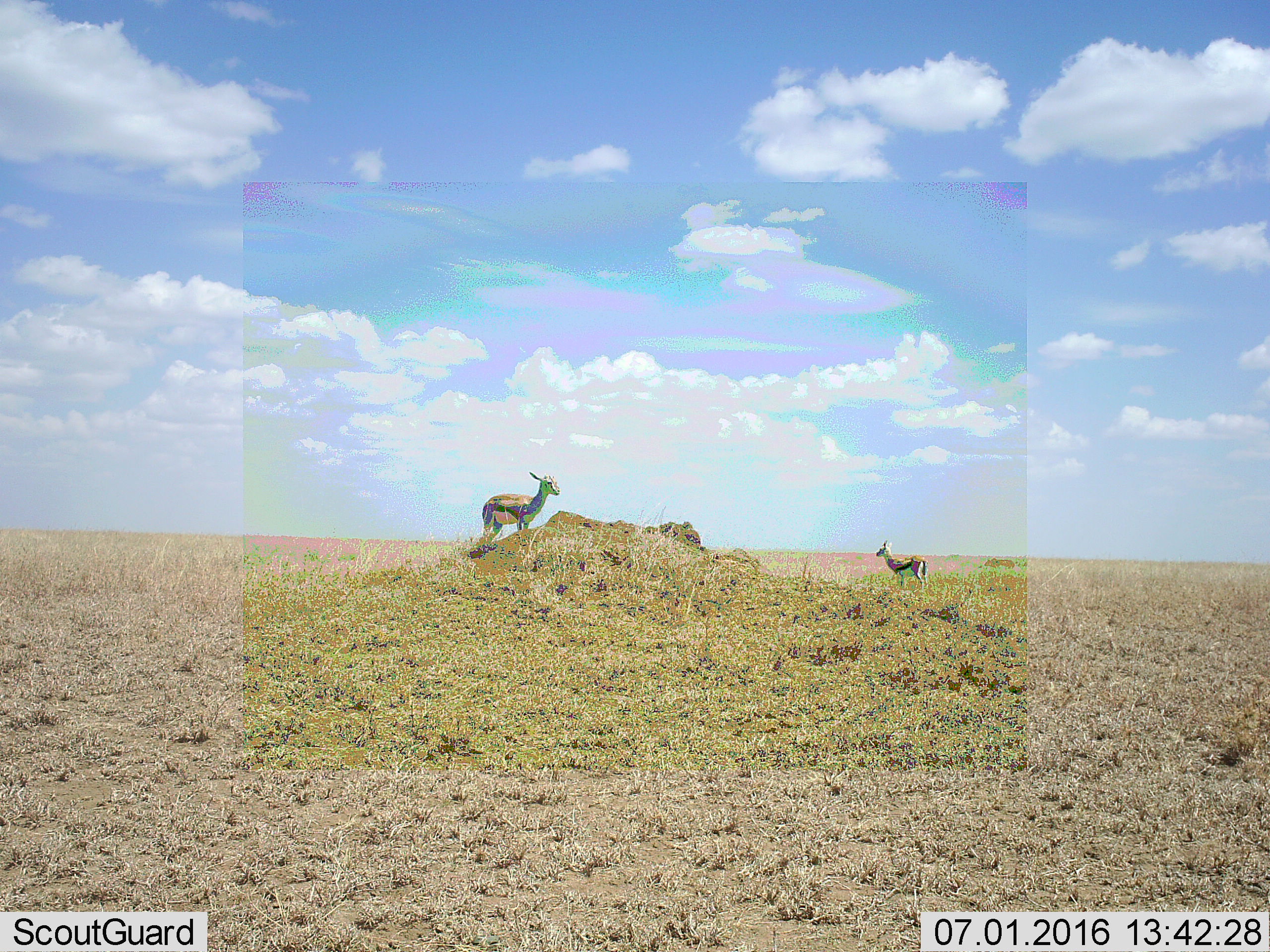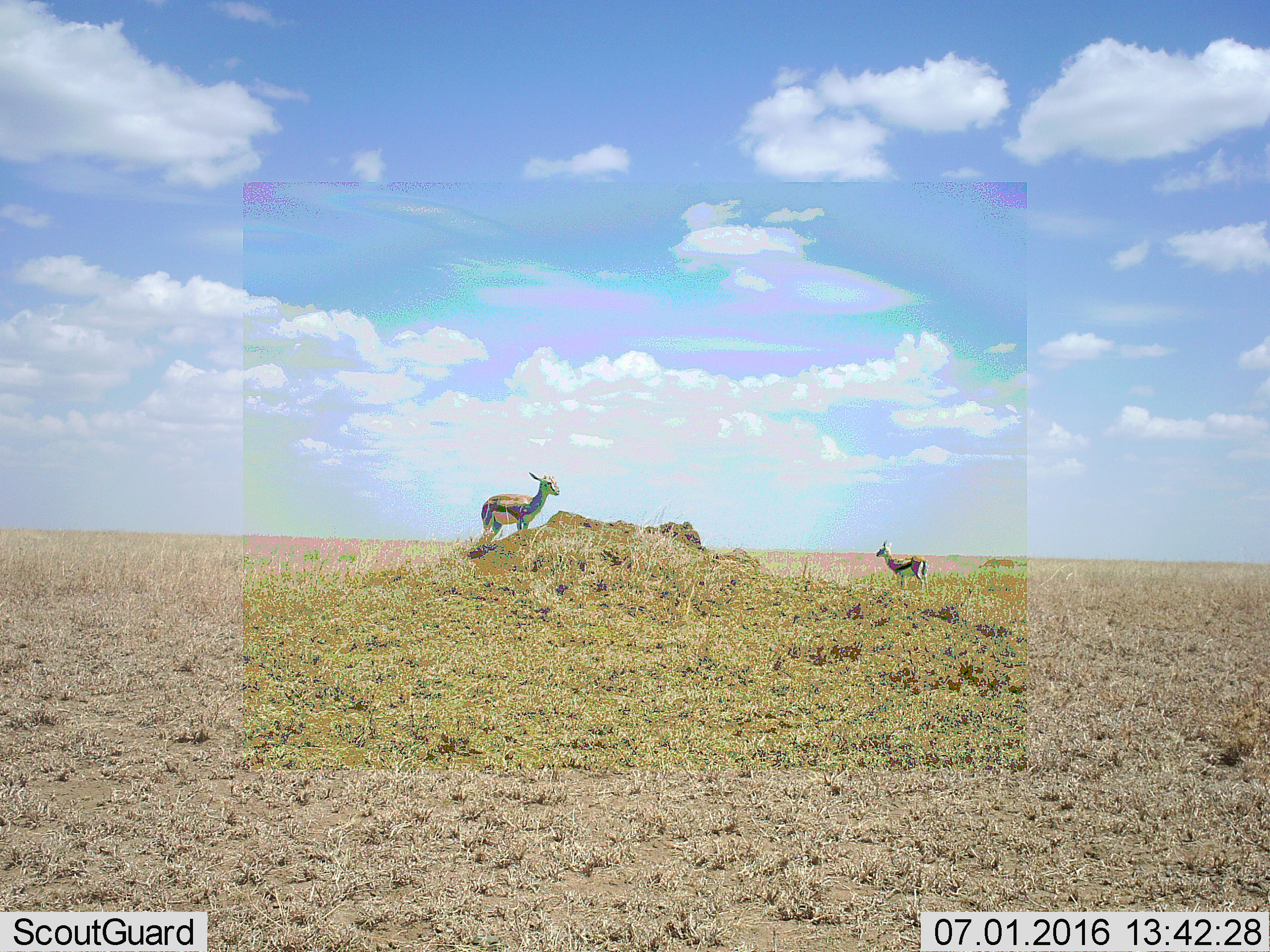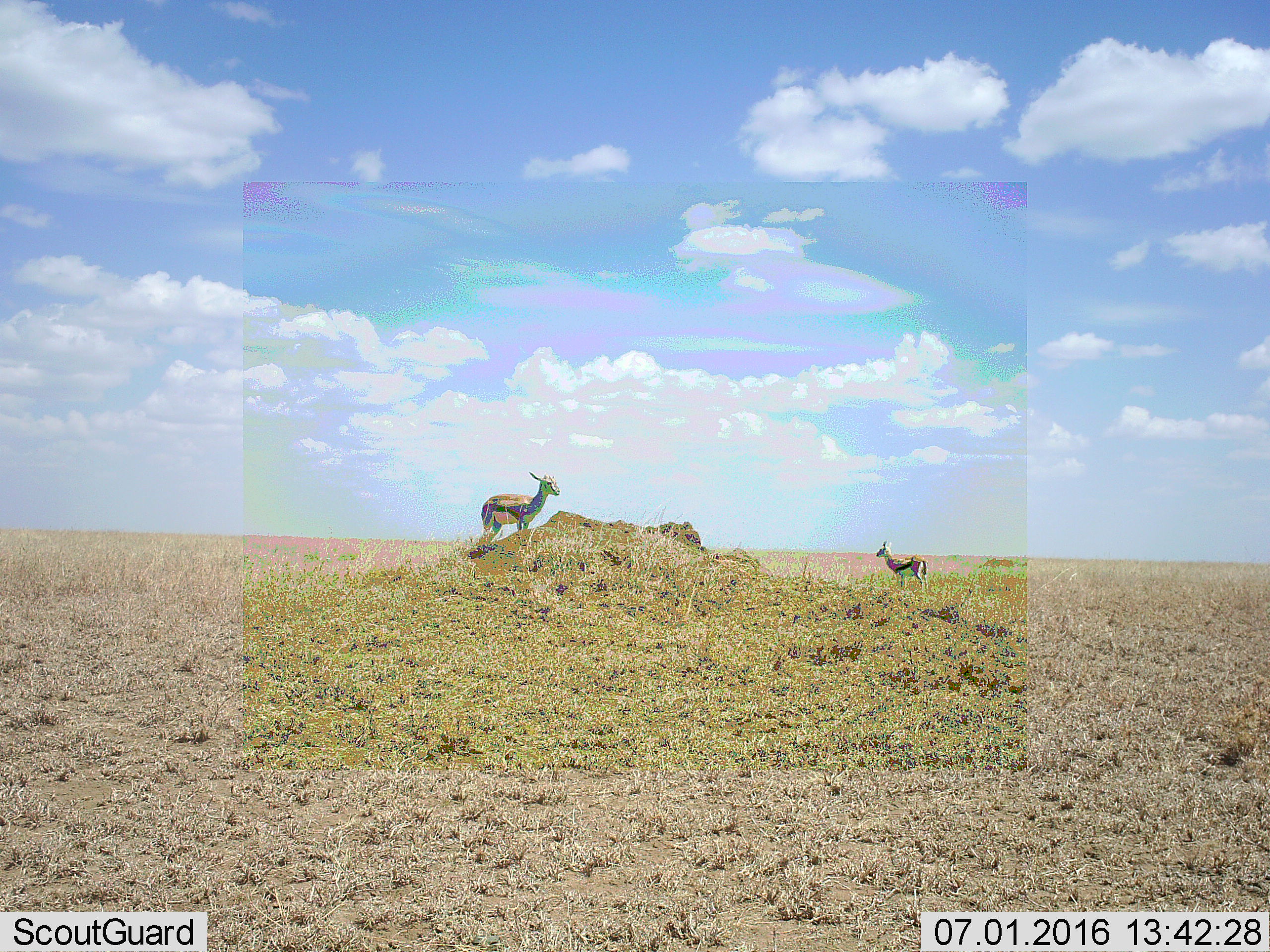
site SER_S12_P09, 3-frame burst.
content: unidentified animal